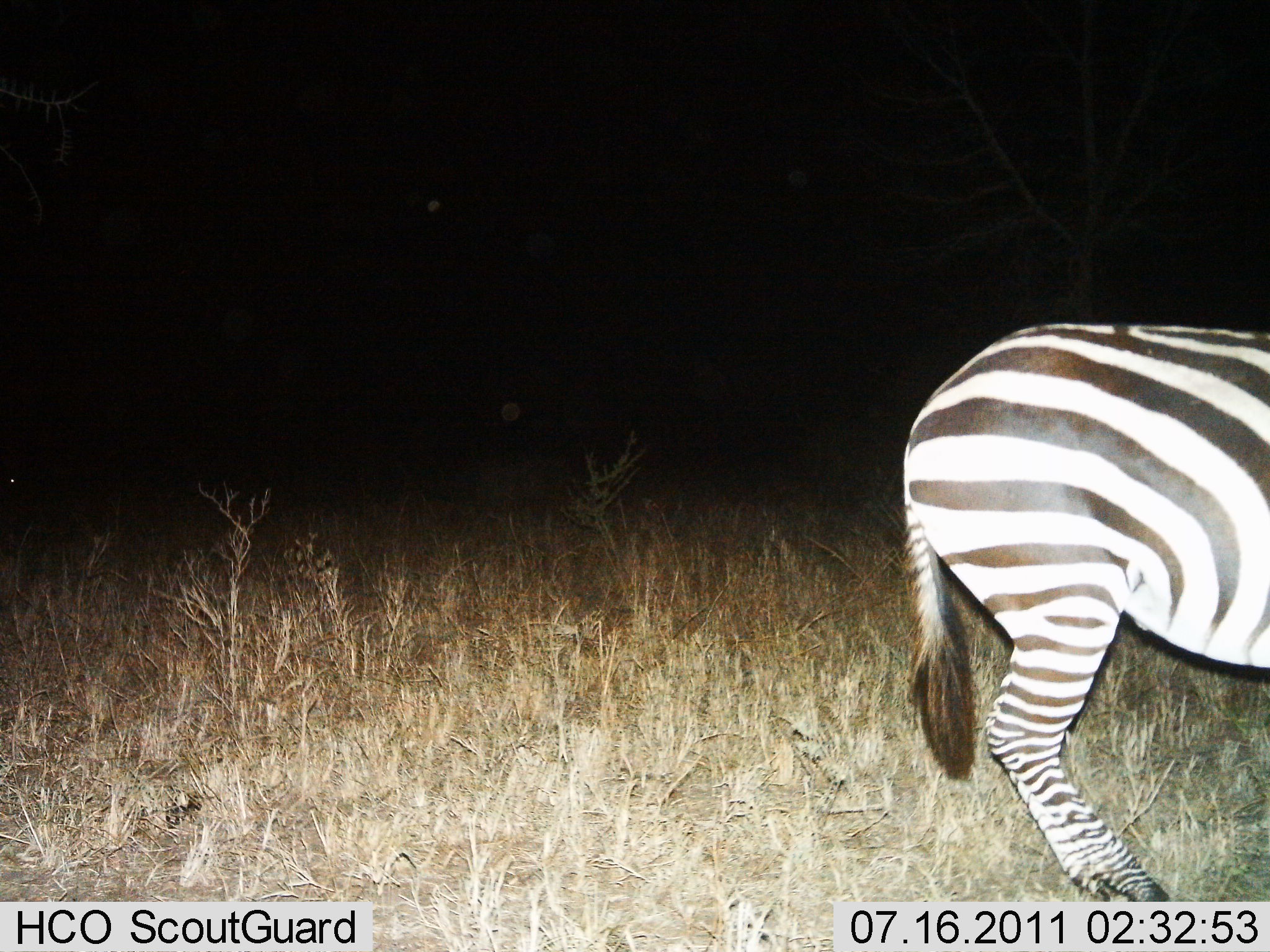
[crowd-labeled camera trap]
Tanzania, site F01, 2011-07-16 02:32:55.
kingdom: Animalia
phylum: Chordata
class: Mammalia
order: Perissodactyla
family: Equidae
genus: Equus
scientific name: Equus quagga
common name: plains zebra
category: zebra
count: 1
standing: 88%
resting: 0%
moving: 12%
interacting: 0%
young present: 0%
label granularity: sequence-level